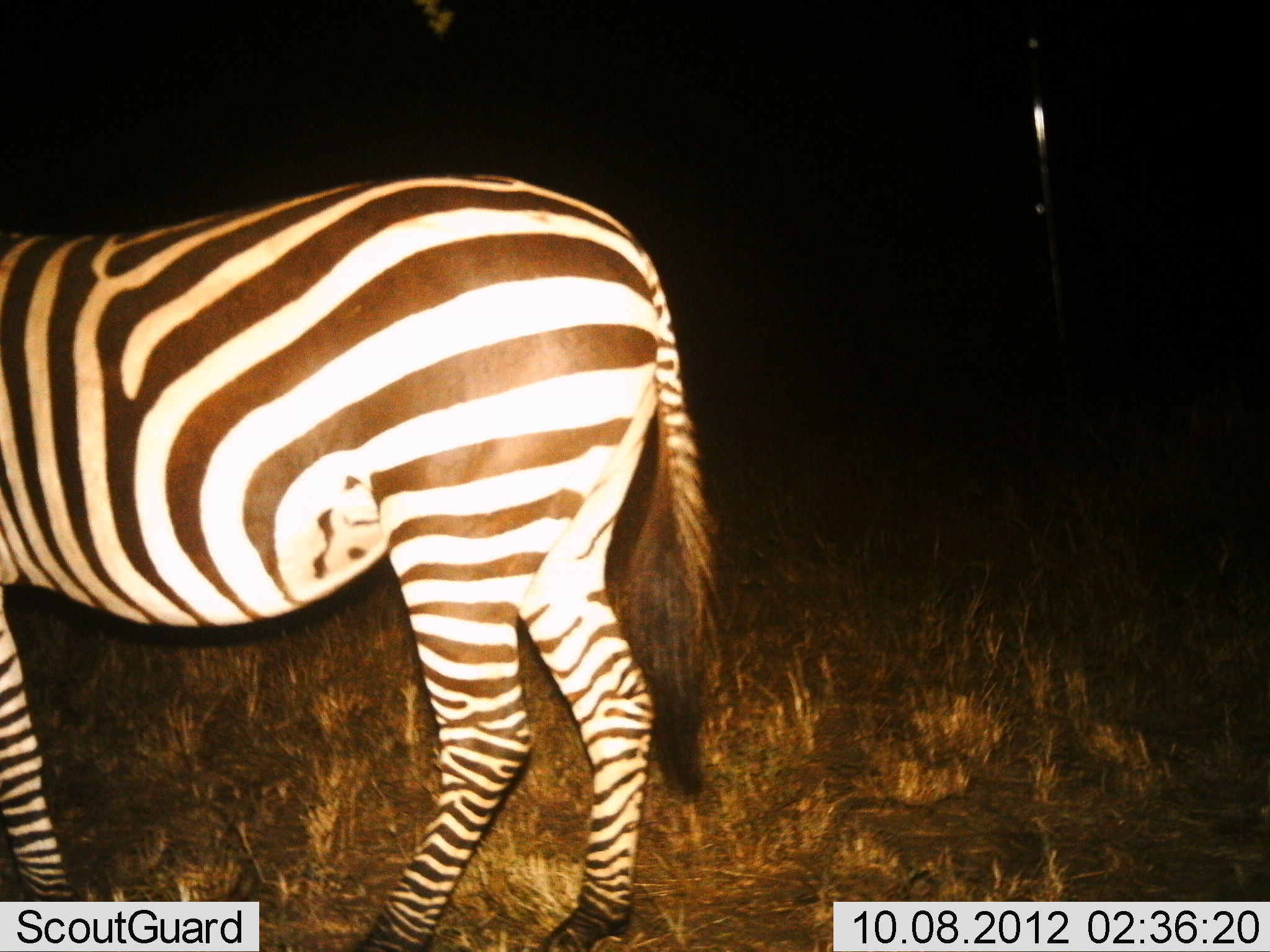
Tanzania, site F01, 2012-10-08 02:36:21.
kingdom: Animalia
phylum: Chordata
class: Mammalia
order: Perissodactyla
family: Equidae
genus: Equus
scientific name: Equus quagga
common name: plains zebra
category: zebra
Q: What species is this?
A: Zebra (plains zebra) (Equus quagga).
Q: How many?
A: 1.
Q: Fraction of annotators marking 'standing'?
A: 80%.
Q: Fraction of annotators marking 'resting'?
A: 0%.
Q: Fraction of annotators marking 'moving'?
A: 20%.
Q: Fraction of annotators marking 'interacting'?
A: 0%.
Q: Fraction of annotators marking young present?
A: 0%.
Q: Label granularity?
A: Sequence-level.